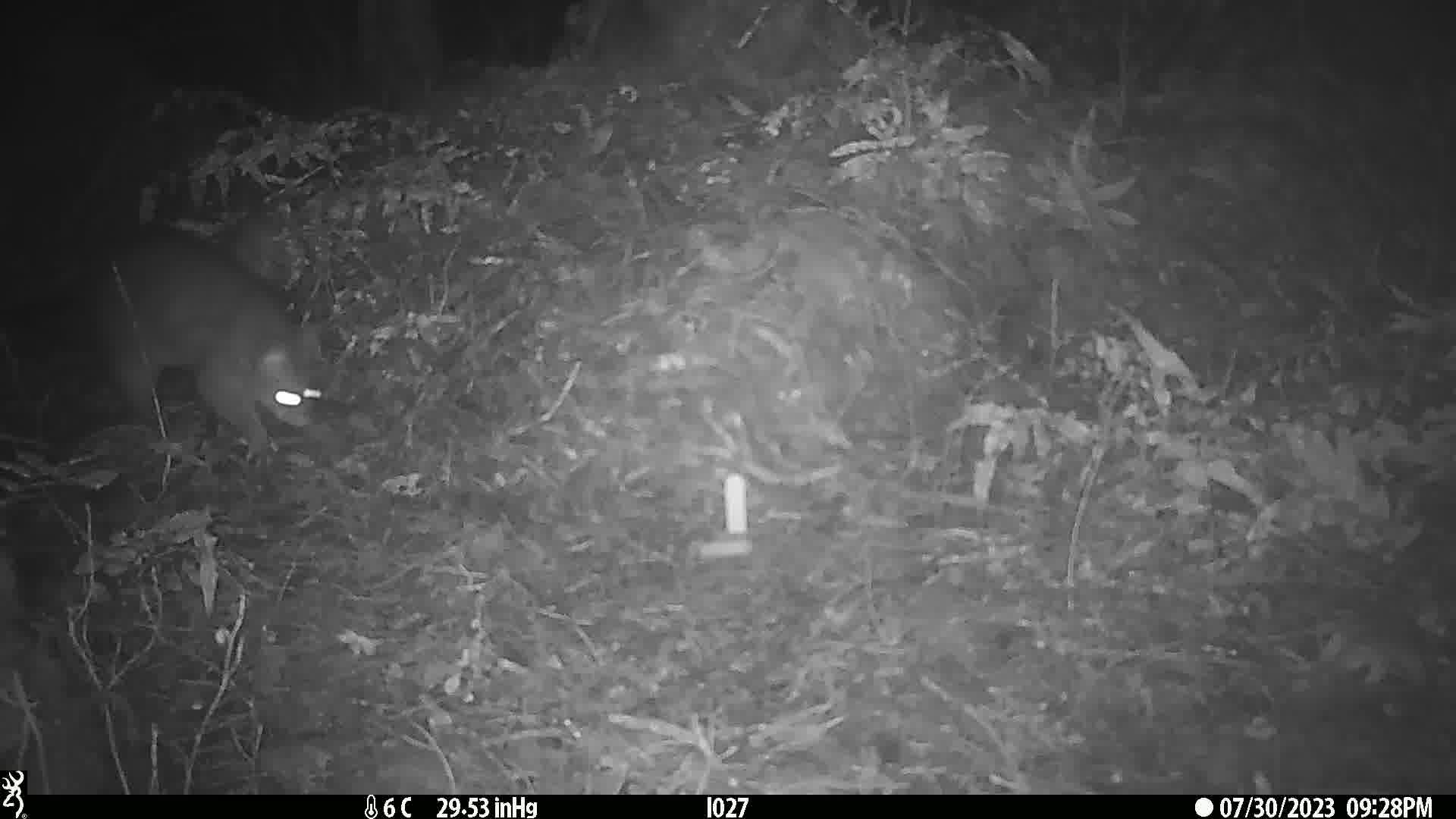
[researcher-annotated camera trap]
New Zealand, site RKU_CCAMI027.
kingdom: Animalia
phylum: Chordata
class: Mammalia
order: Diprotodontia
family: Phalangeridae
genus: Trichosurus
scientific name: Trichosurus vulpecula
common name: common brushtail possum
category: possum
Possum (common brushtail possum) (Trichosurus vulpecula).